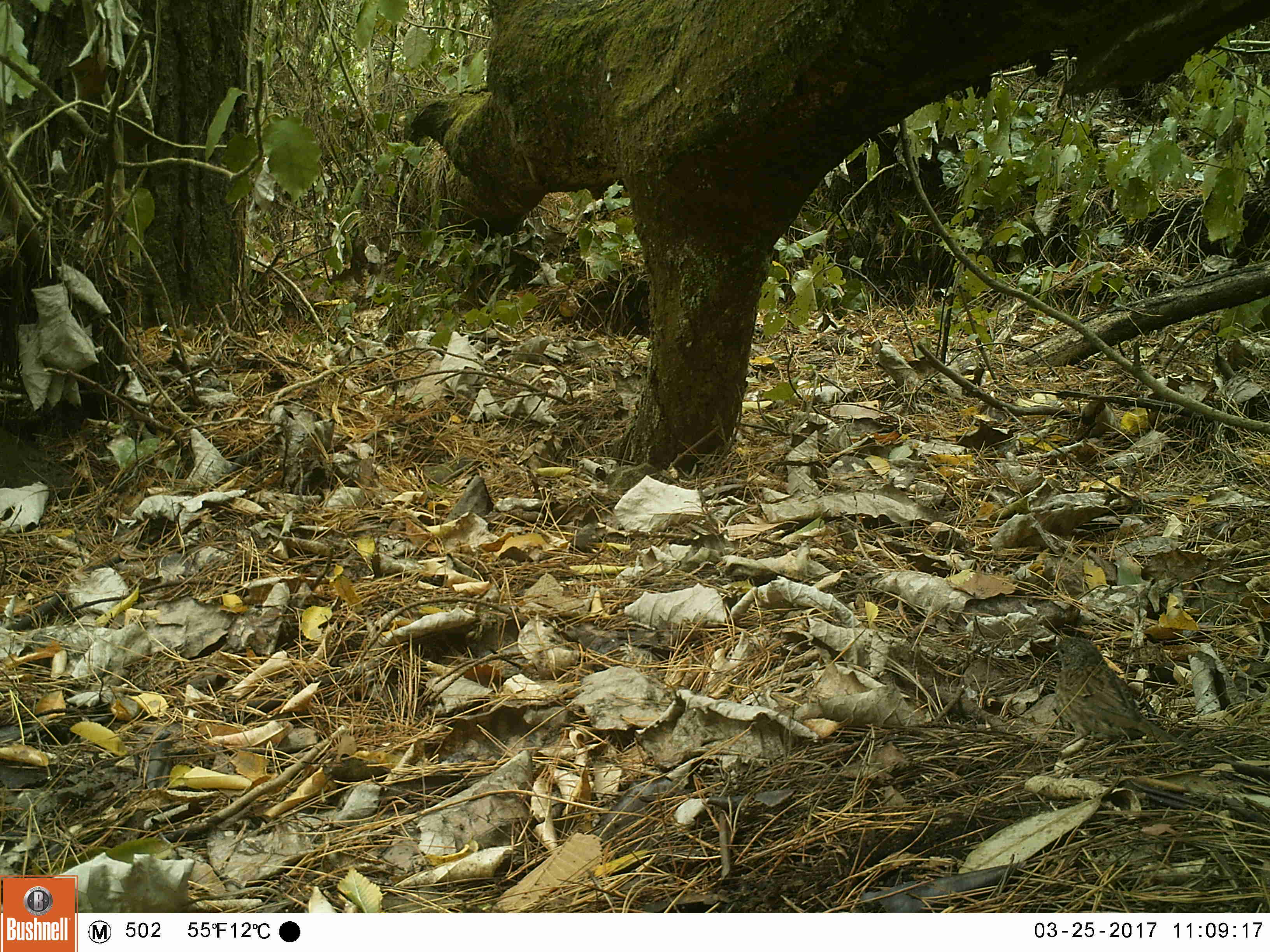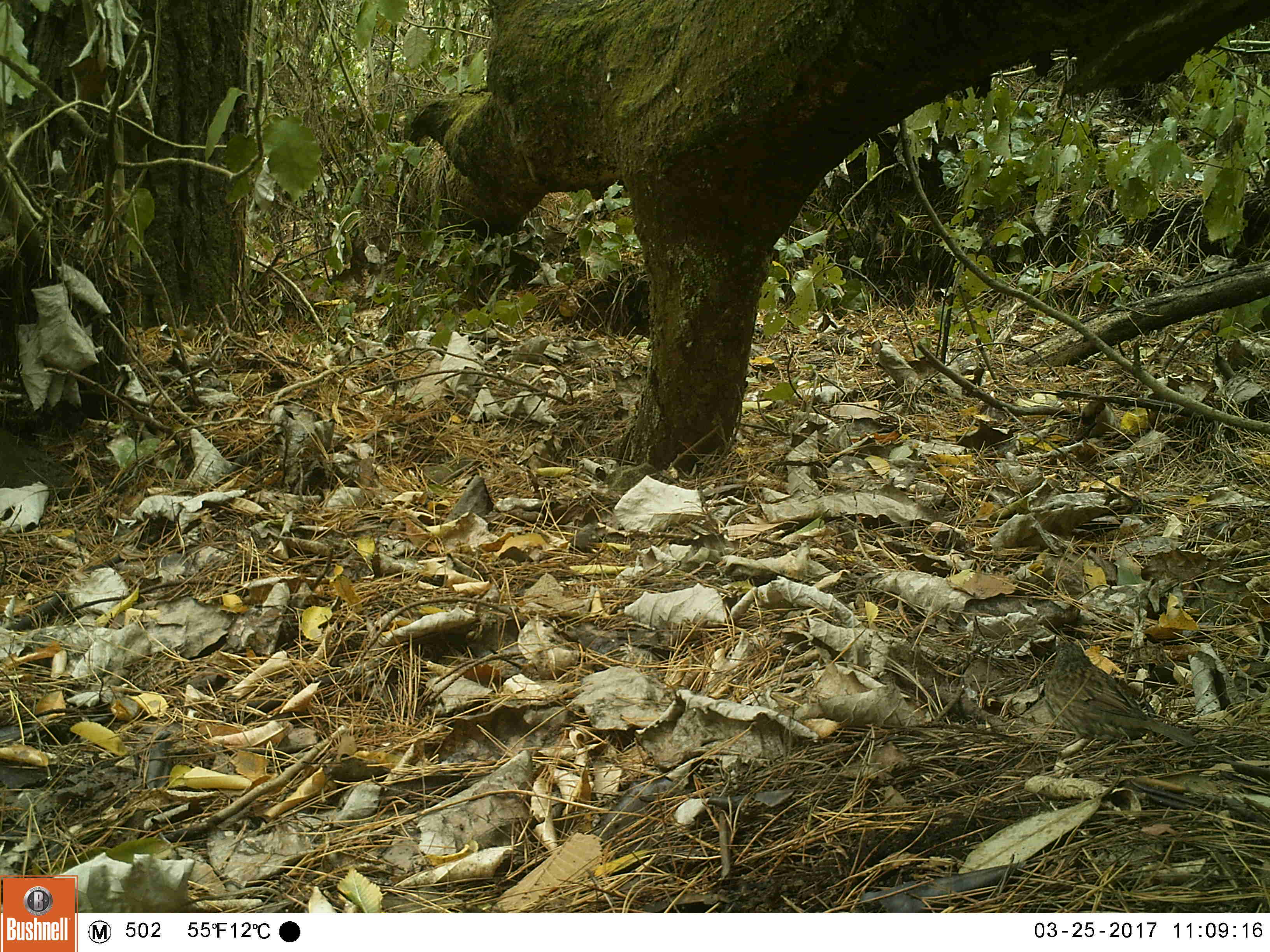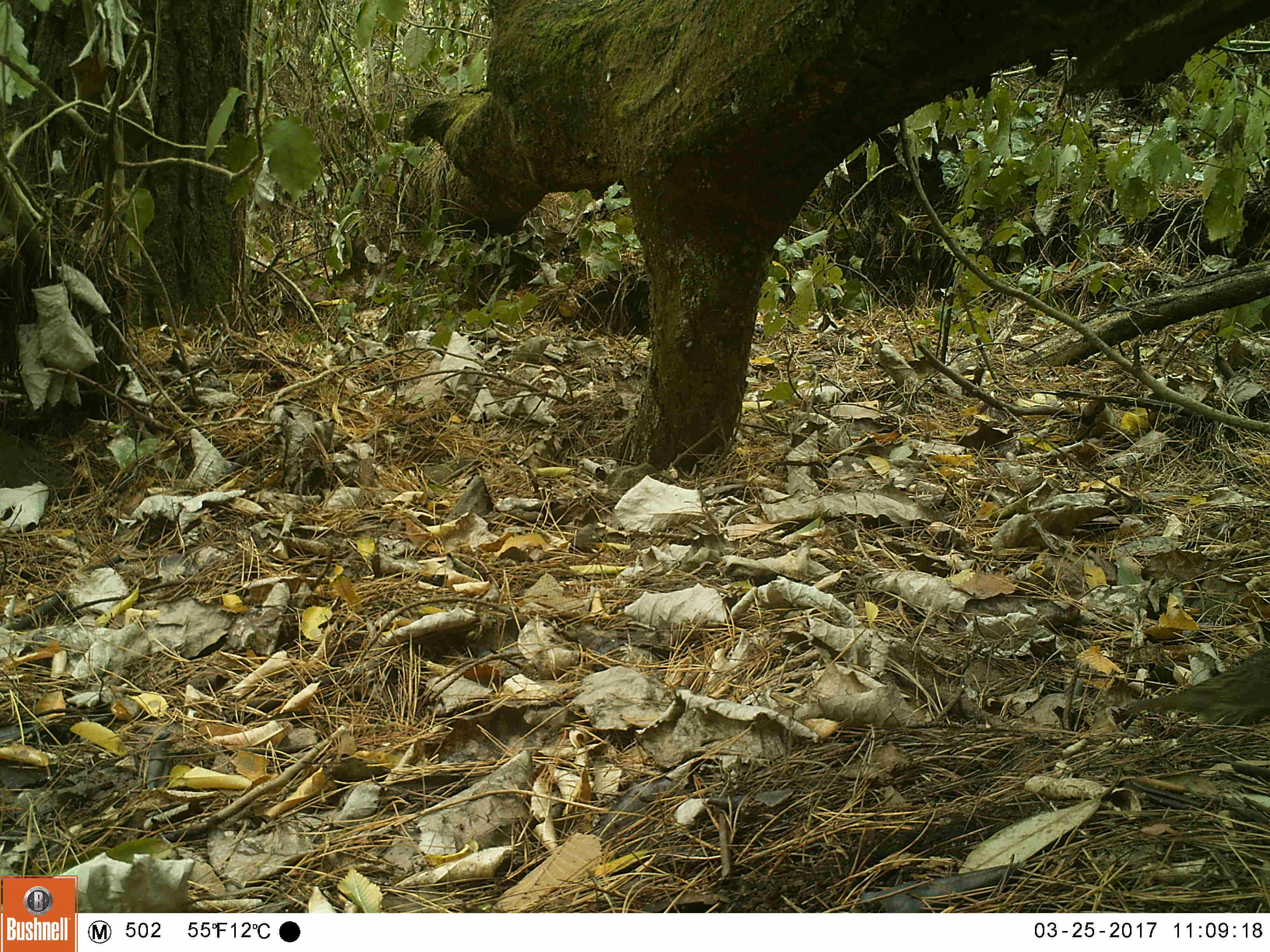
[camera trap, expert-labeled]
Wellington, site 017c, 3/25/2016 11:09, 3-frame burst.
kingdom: Animalia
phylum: Chordata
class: Aves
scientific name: Aves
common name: bird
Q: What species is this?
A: Bird (Aves).